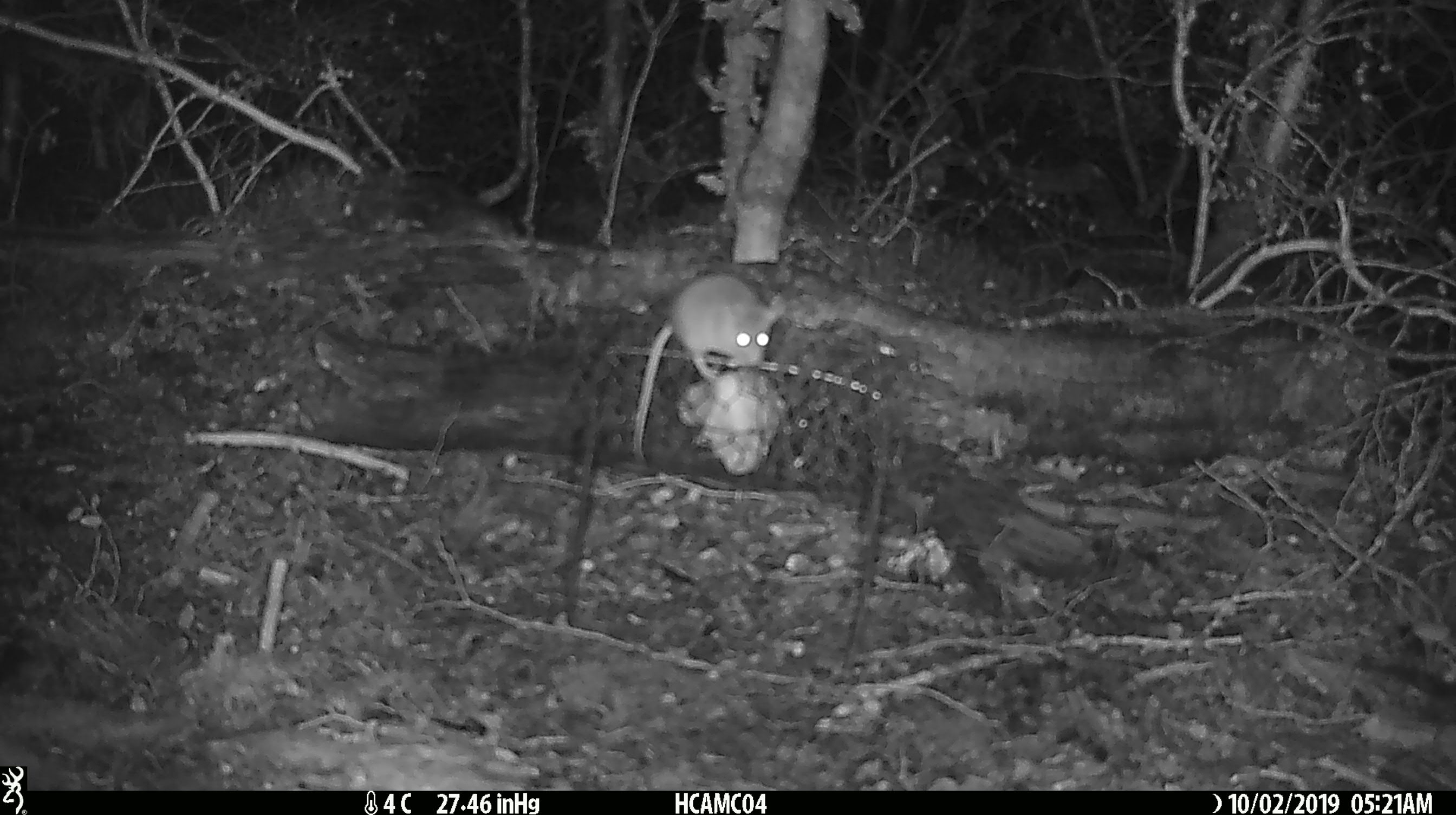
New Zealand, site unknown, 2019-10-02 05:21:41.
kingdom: Animalia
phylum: Chordata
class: Mammalia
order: Rodentia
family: Muridae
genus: Mus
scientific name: Mus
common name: mouse